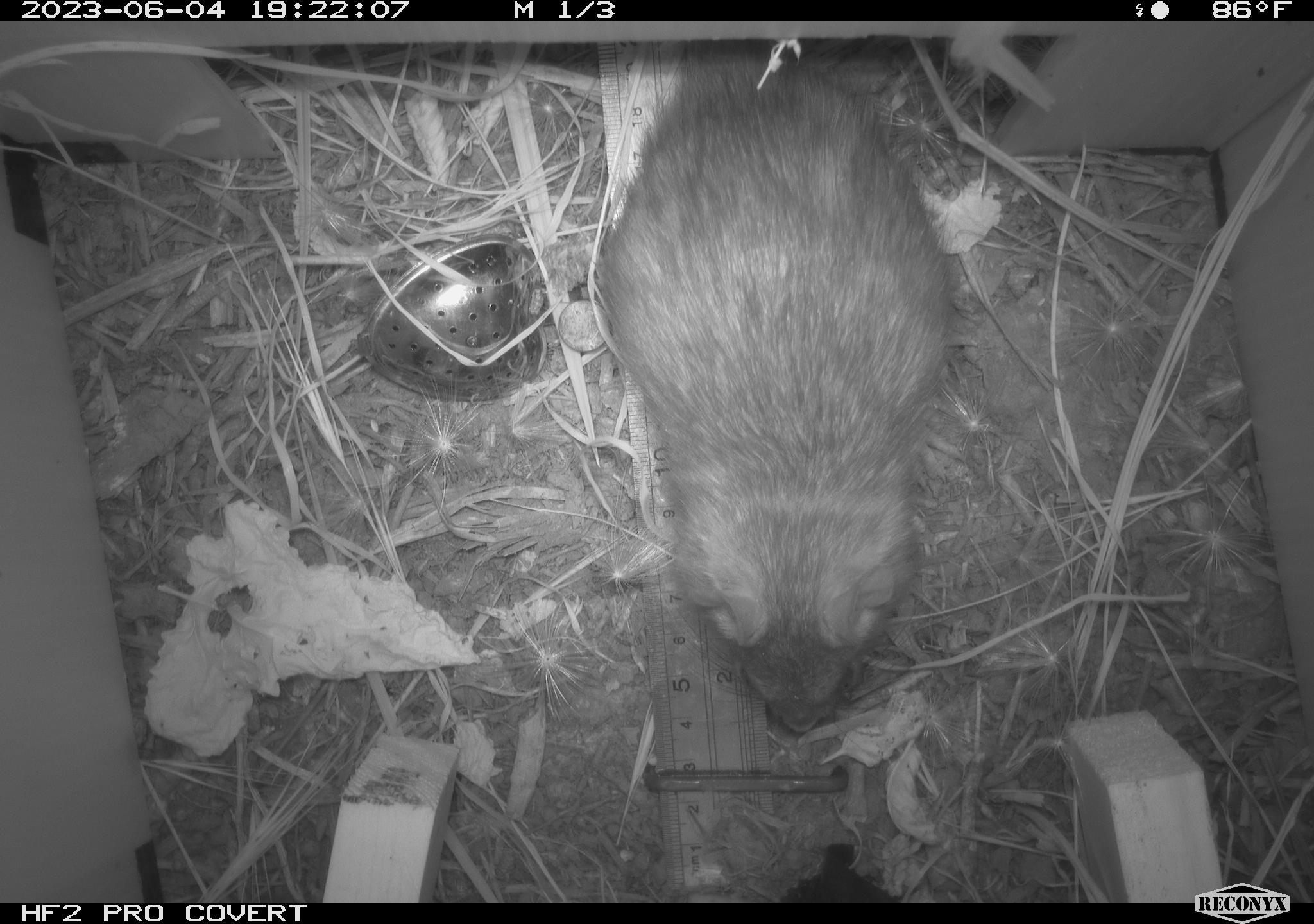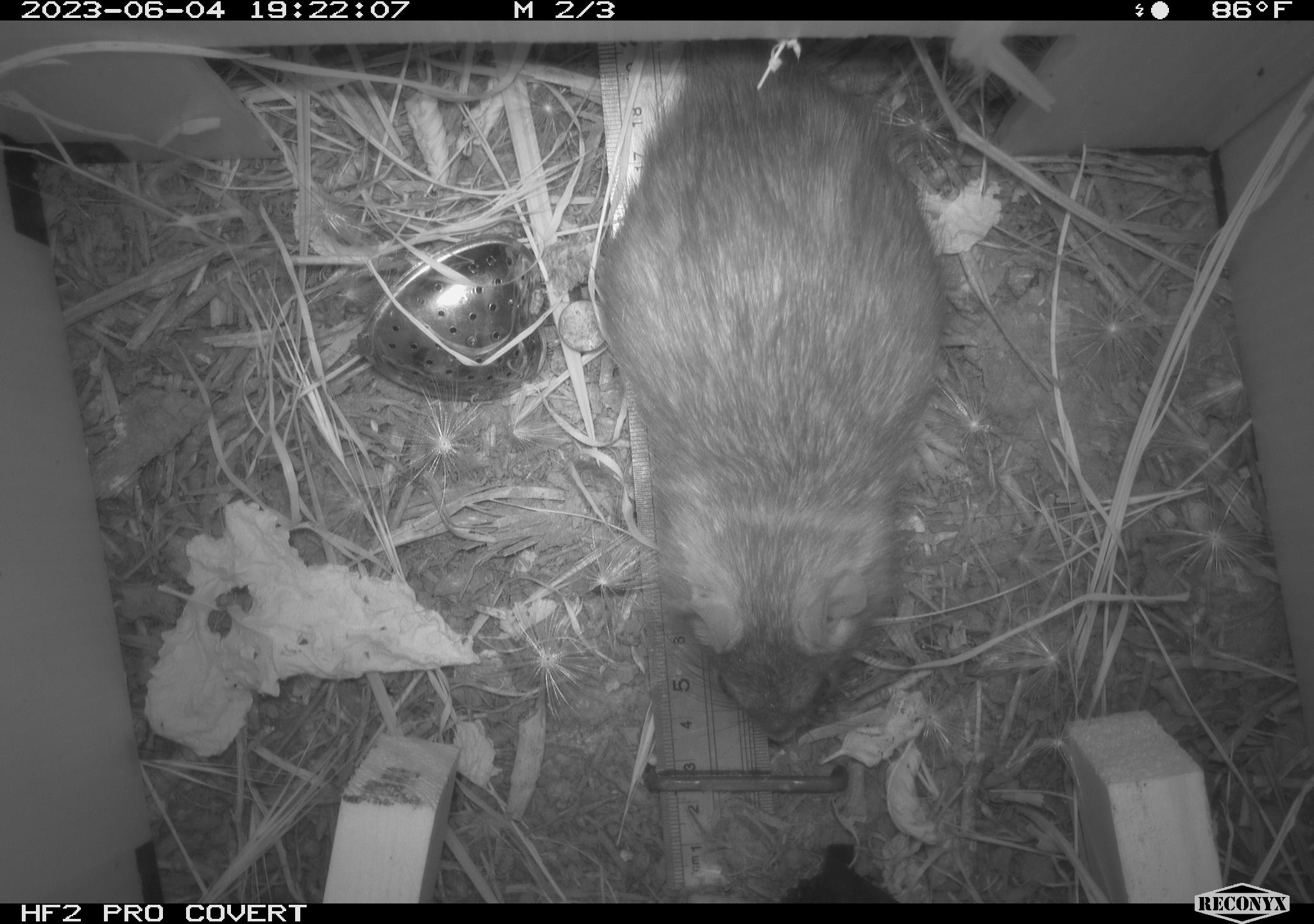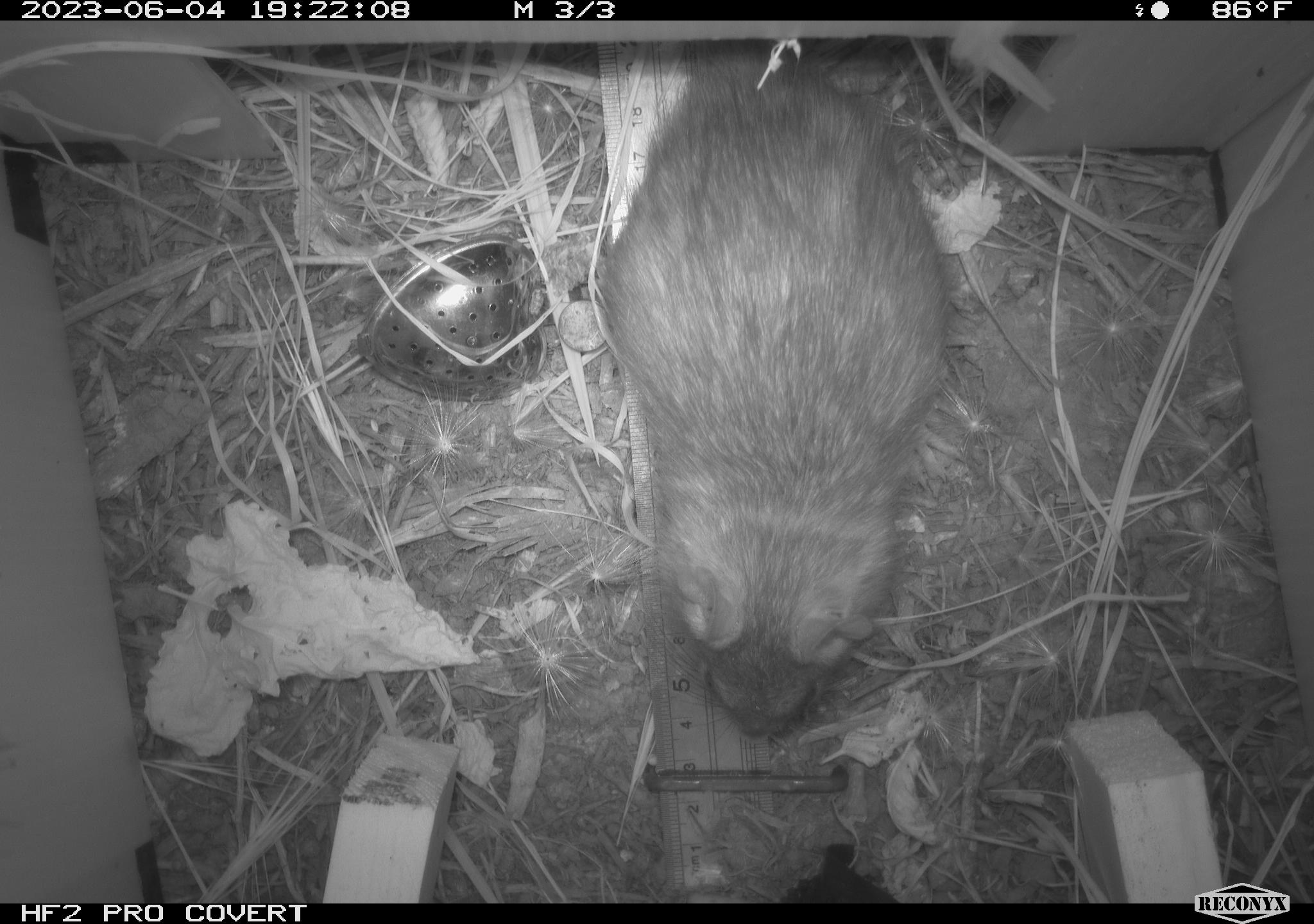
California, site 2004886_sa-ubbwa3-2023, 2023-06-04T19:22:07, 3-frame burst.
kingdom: Animalia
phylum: Chordata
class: Mammalia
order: Rodentia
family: Muridae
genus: Rattus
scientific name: Rattus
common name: rat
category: rattus species